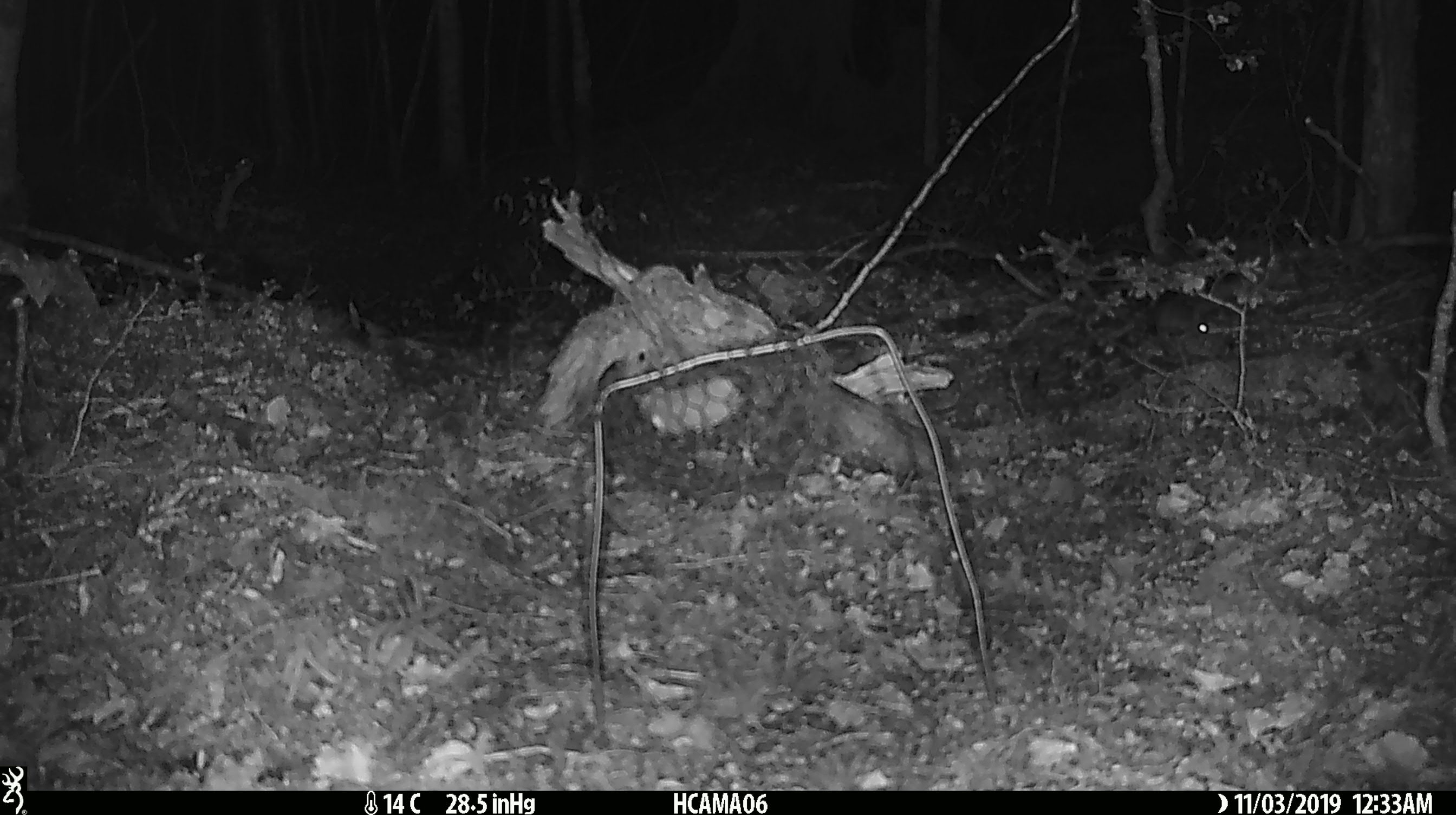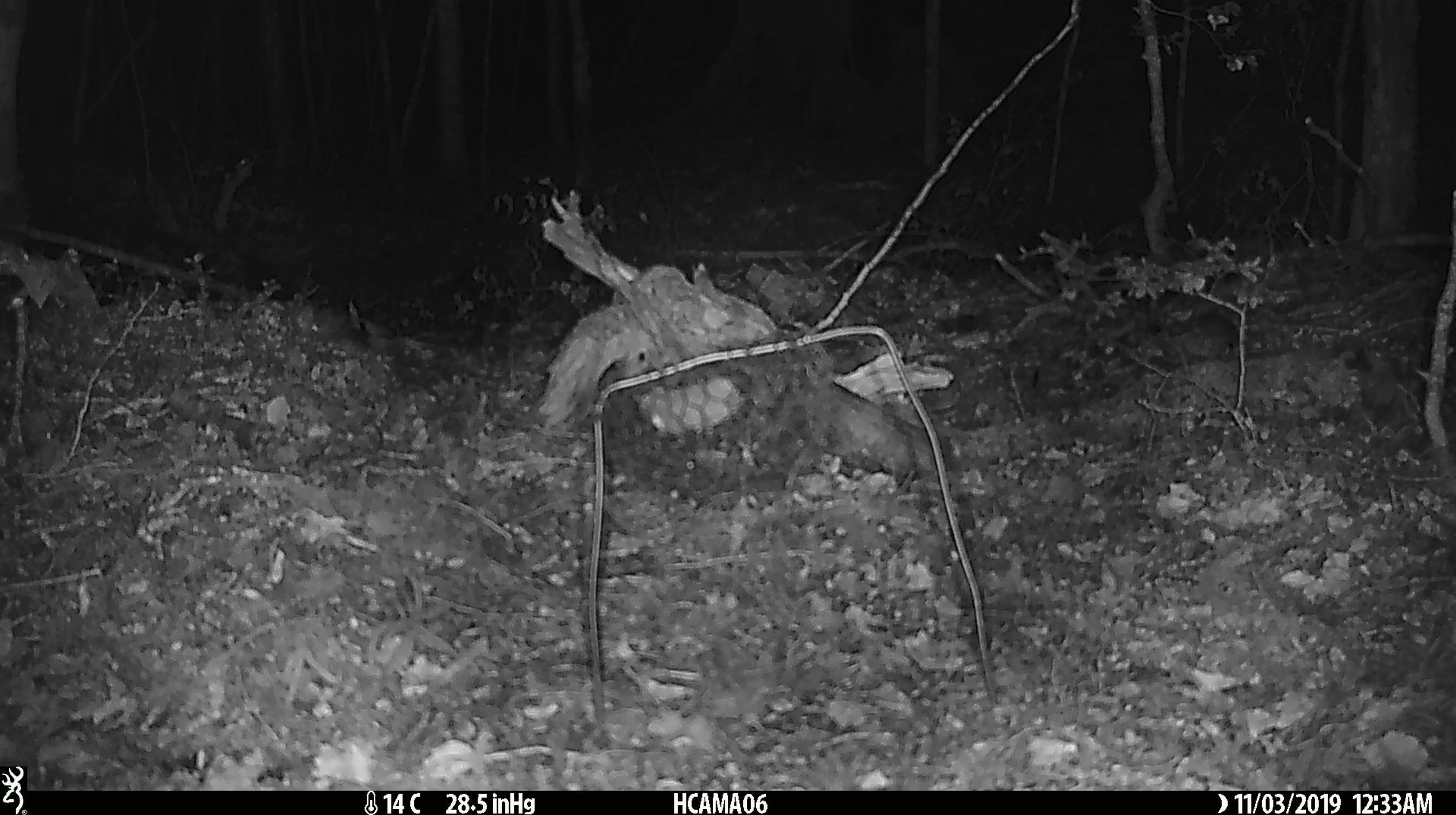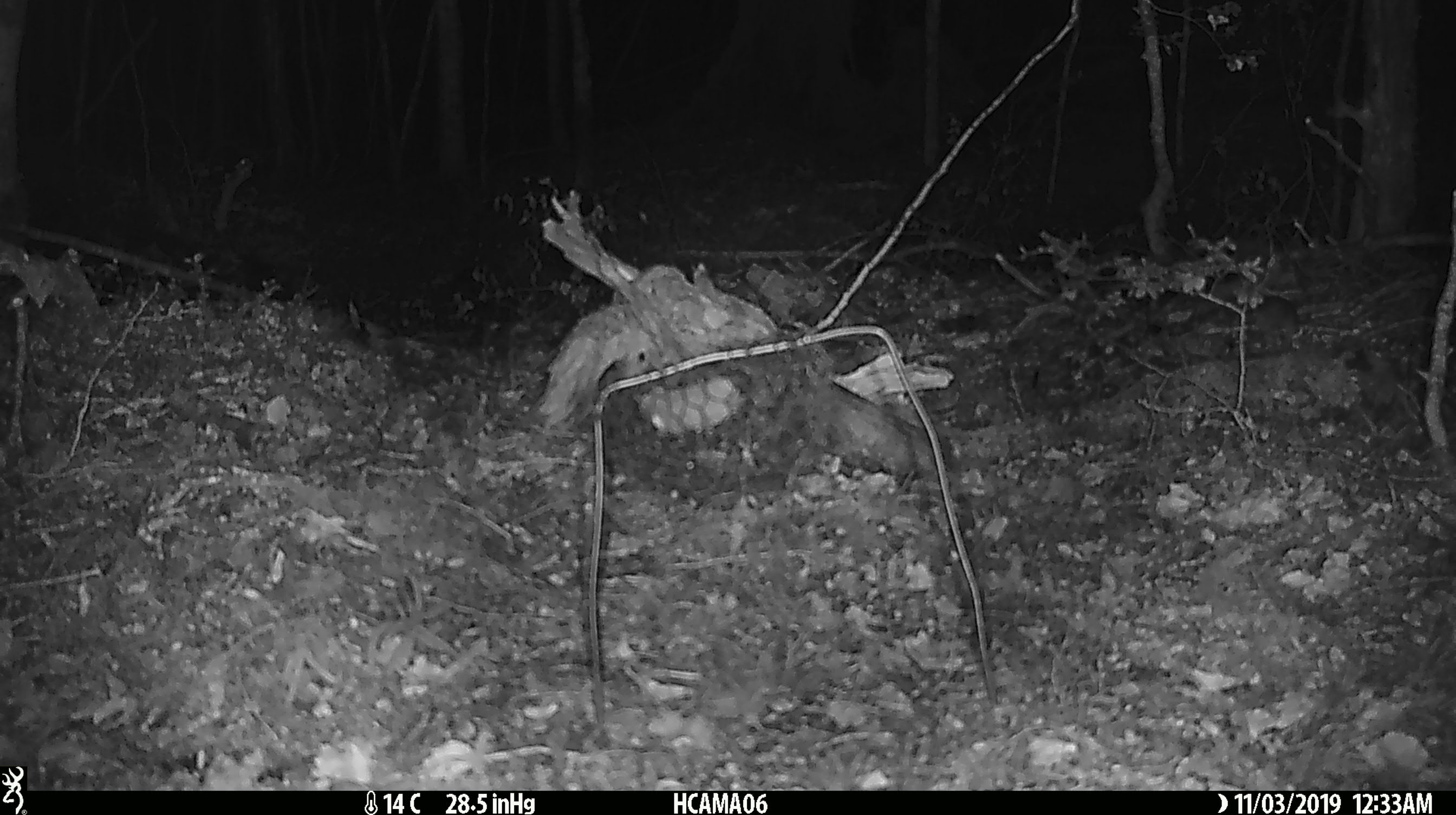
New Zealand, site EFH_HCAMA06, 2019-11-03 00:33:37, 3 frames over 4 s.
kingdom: Animalia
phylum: Chordata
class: Mammalia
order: Rodentia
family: Muridae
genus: Mus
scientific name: Mus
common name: mouse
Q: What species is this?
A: Mouse (Mus).